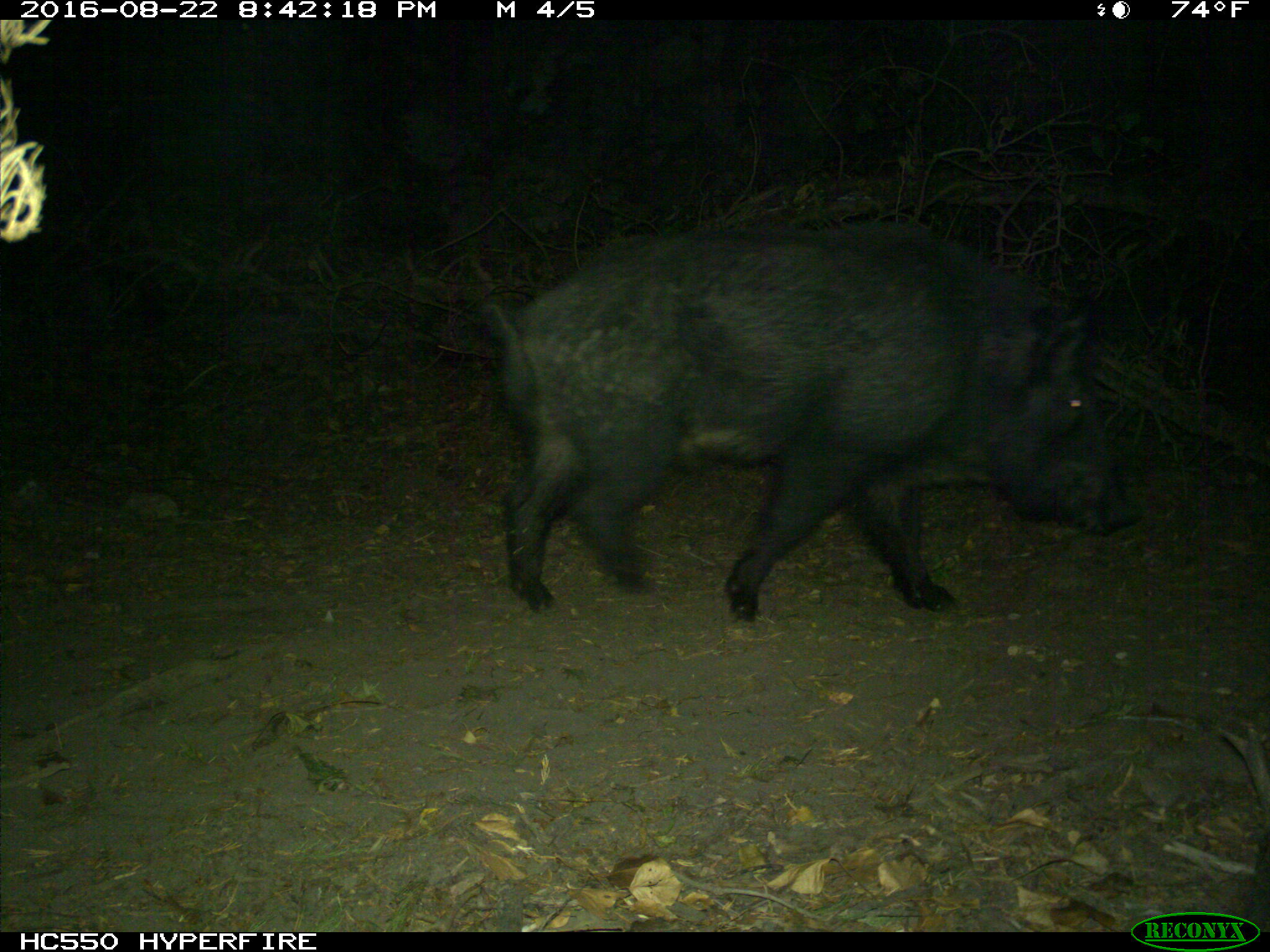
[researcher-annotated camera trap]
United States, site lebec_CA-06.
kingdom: Animalia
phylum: Chordata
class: Mammalia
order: Artiodactyla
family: Suidae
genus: Sus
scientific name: Sus scrofa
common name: wild boar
Sus scrofa (wild boar).